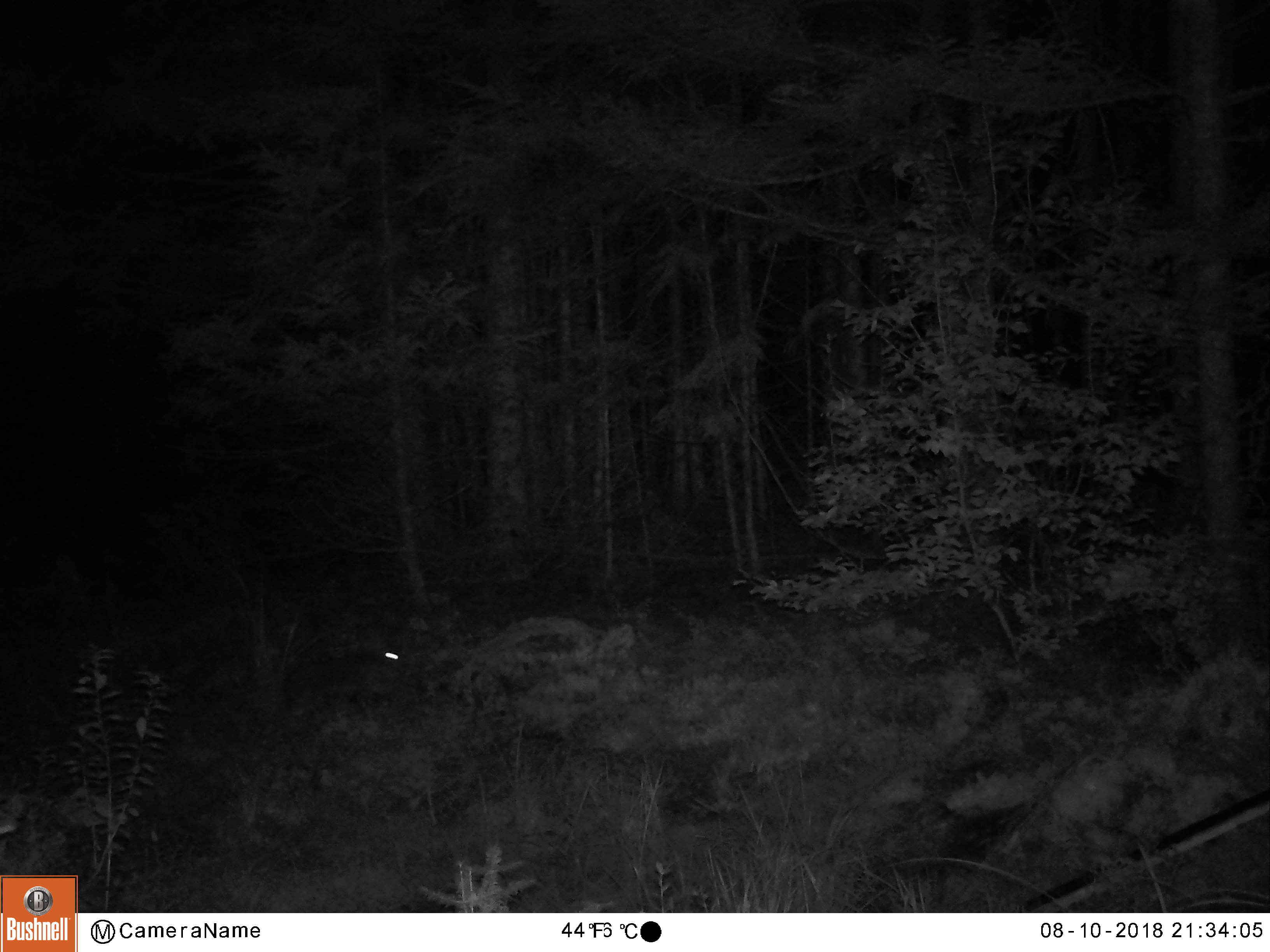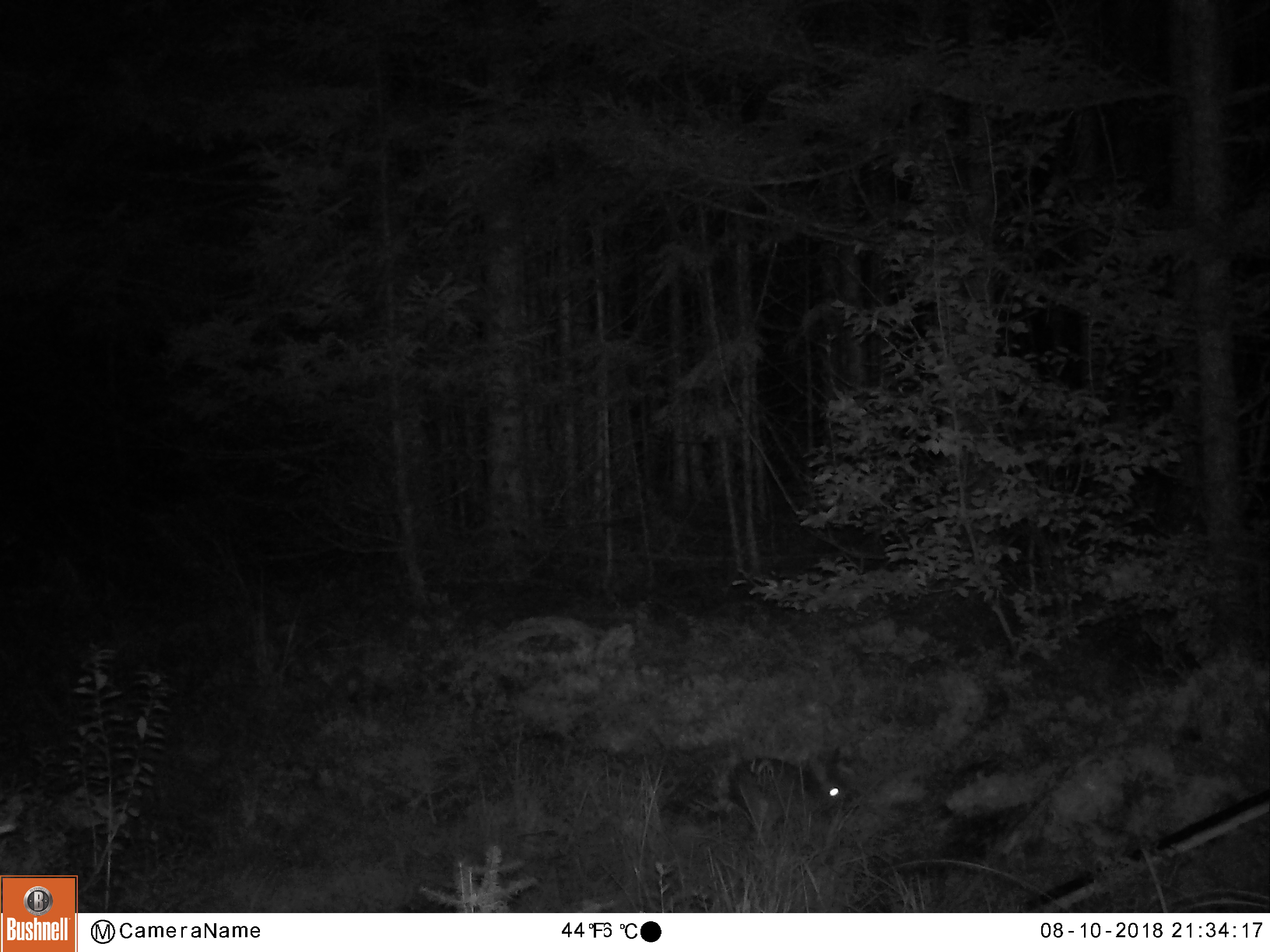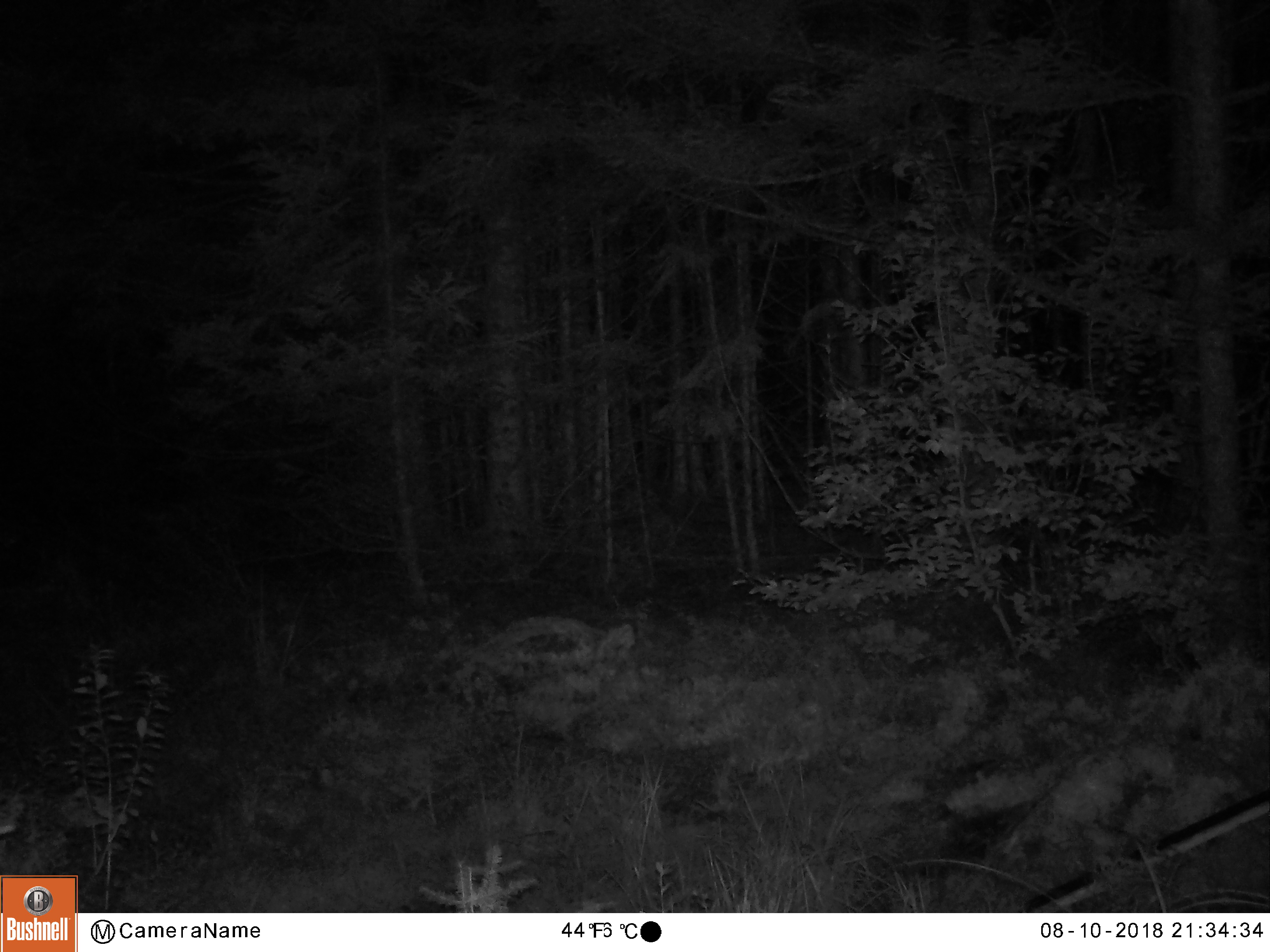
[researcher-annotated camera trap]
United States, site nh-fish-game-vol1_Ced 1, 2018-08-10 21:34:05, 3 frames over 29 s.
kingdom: Animalia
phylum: Chordata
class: Mammalia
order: Lagomorpha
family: Leporidae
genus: Lepus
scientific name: Lepus americanus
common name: snowshoe hare